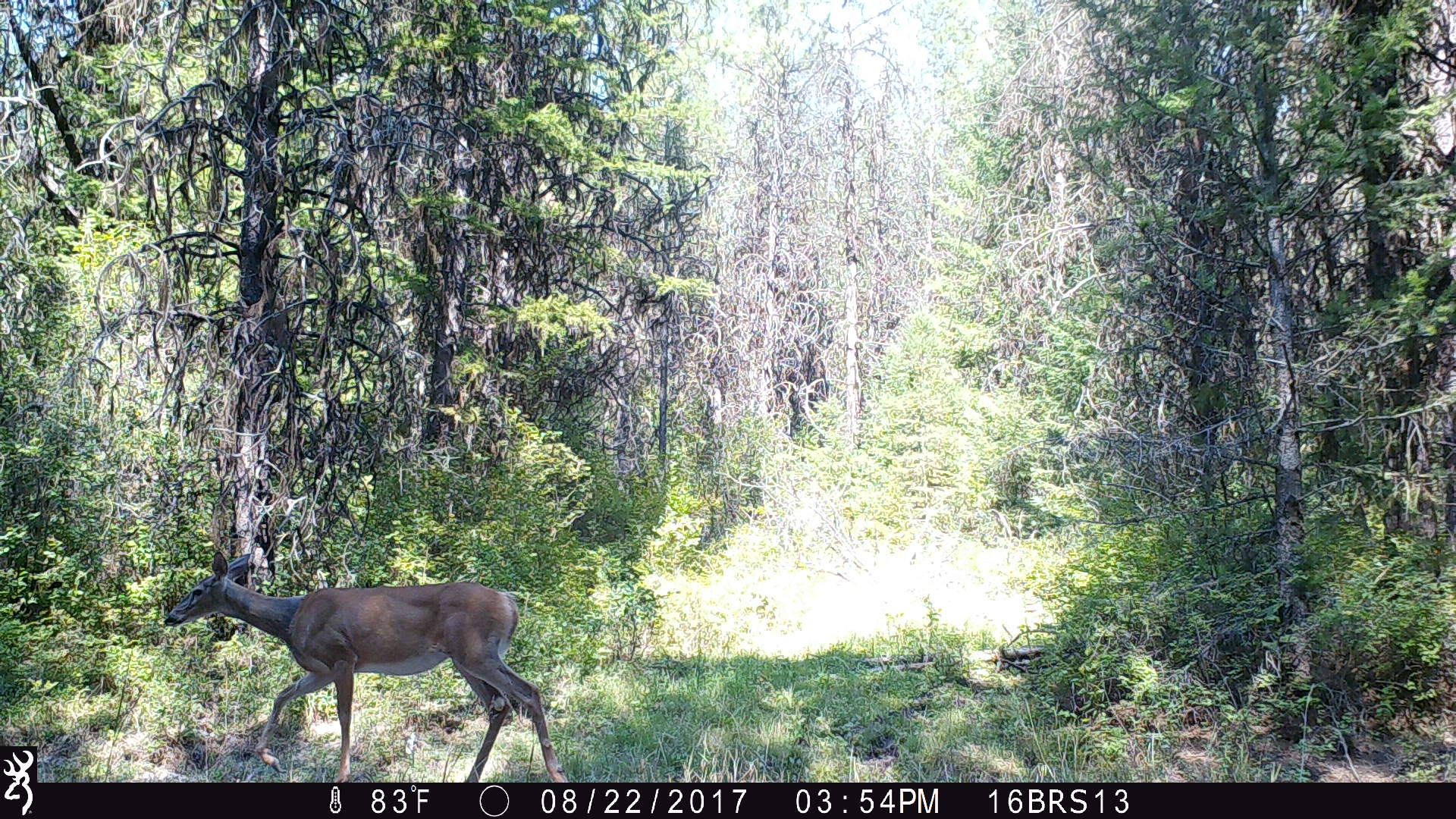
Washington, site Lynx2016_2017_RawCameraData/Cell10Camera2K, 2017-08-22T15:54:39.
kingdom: Animalia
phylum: Chordata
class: Mammalia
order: Artiodactyla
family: Cervidae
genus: Odocoileus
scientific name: Odocoileus virginianus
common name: white-tailed deer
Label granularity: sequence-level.